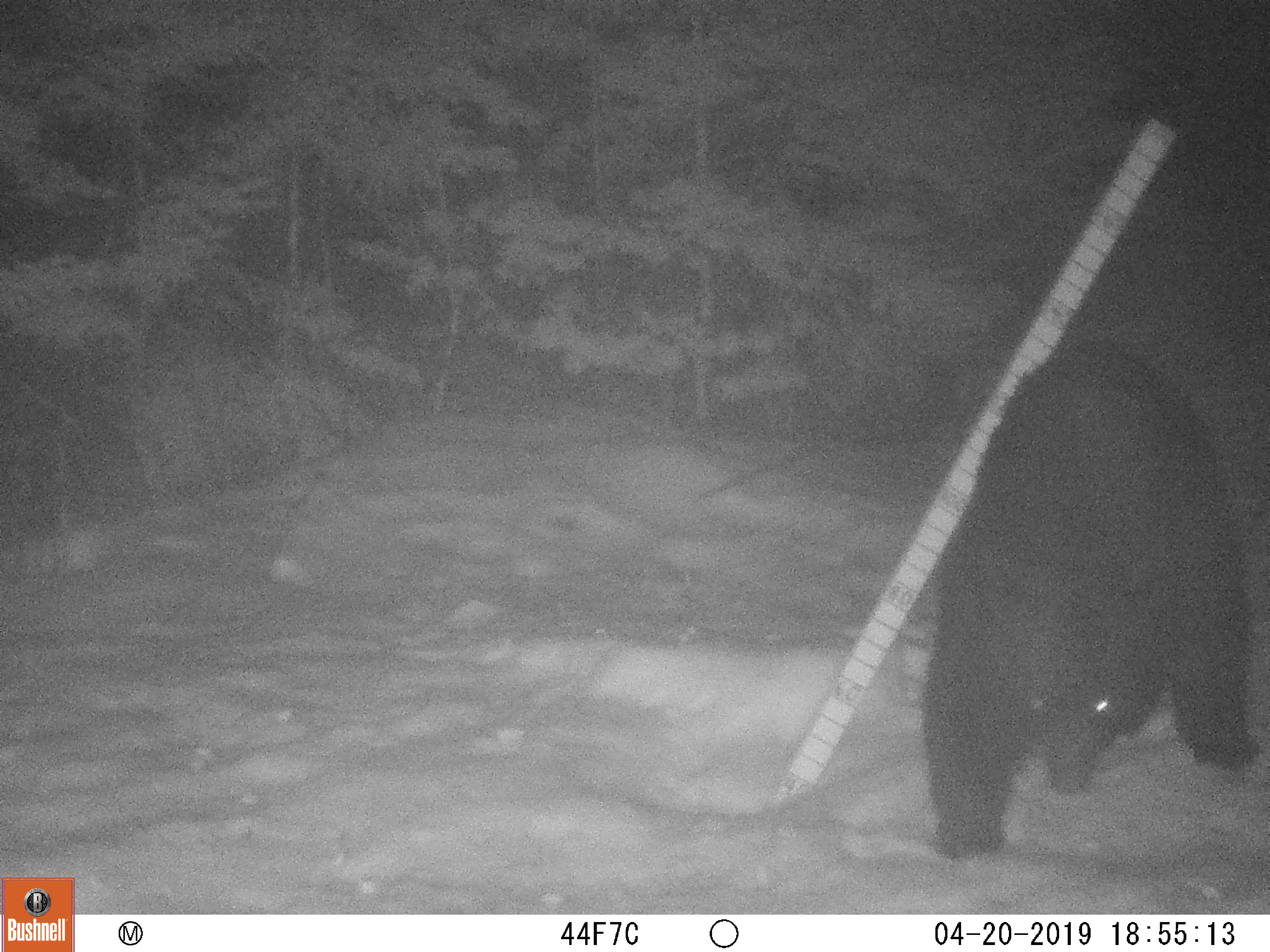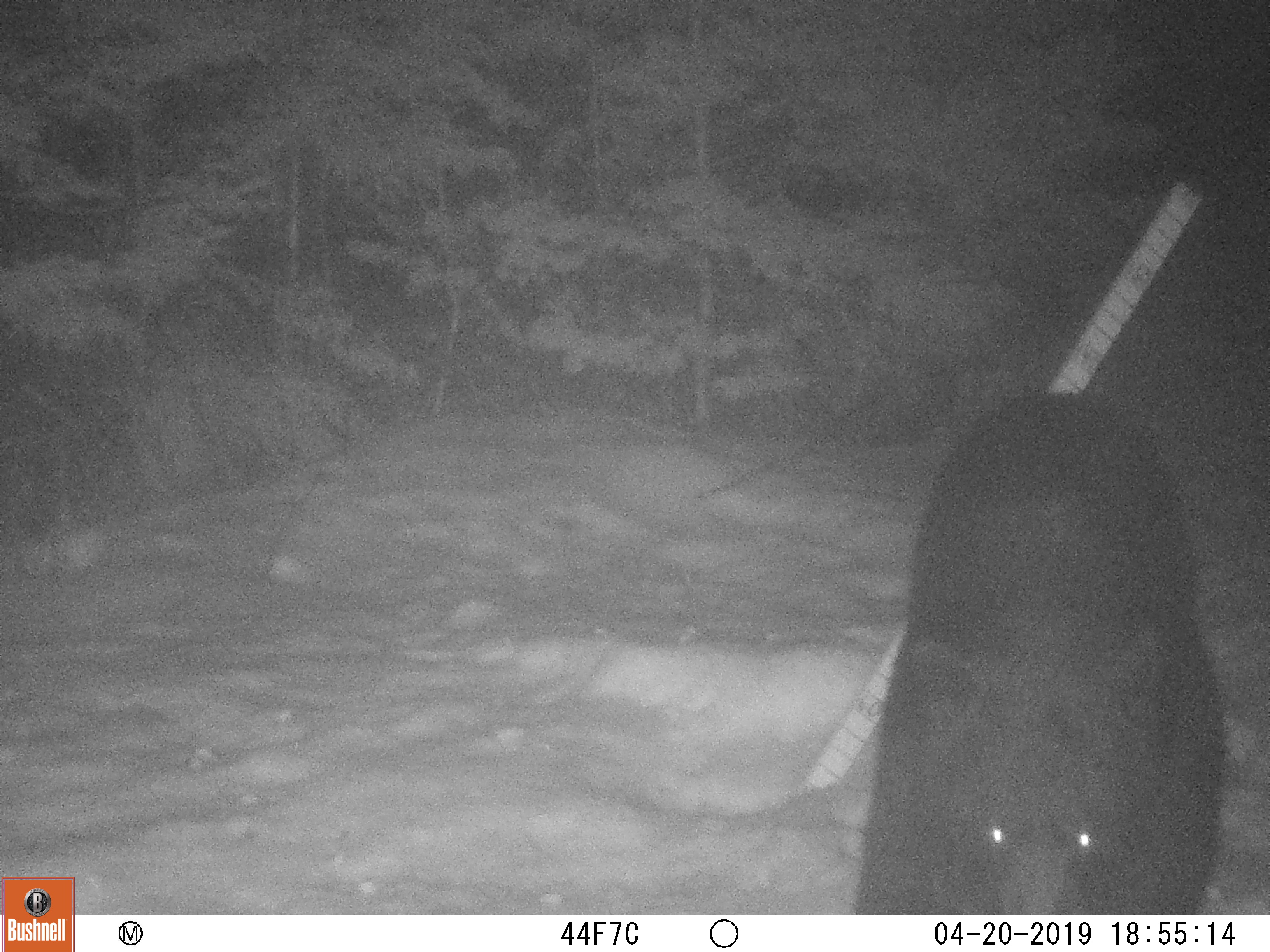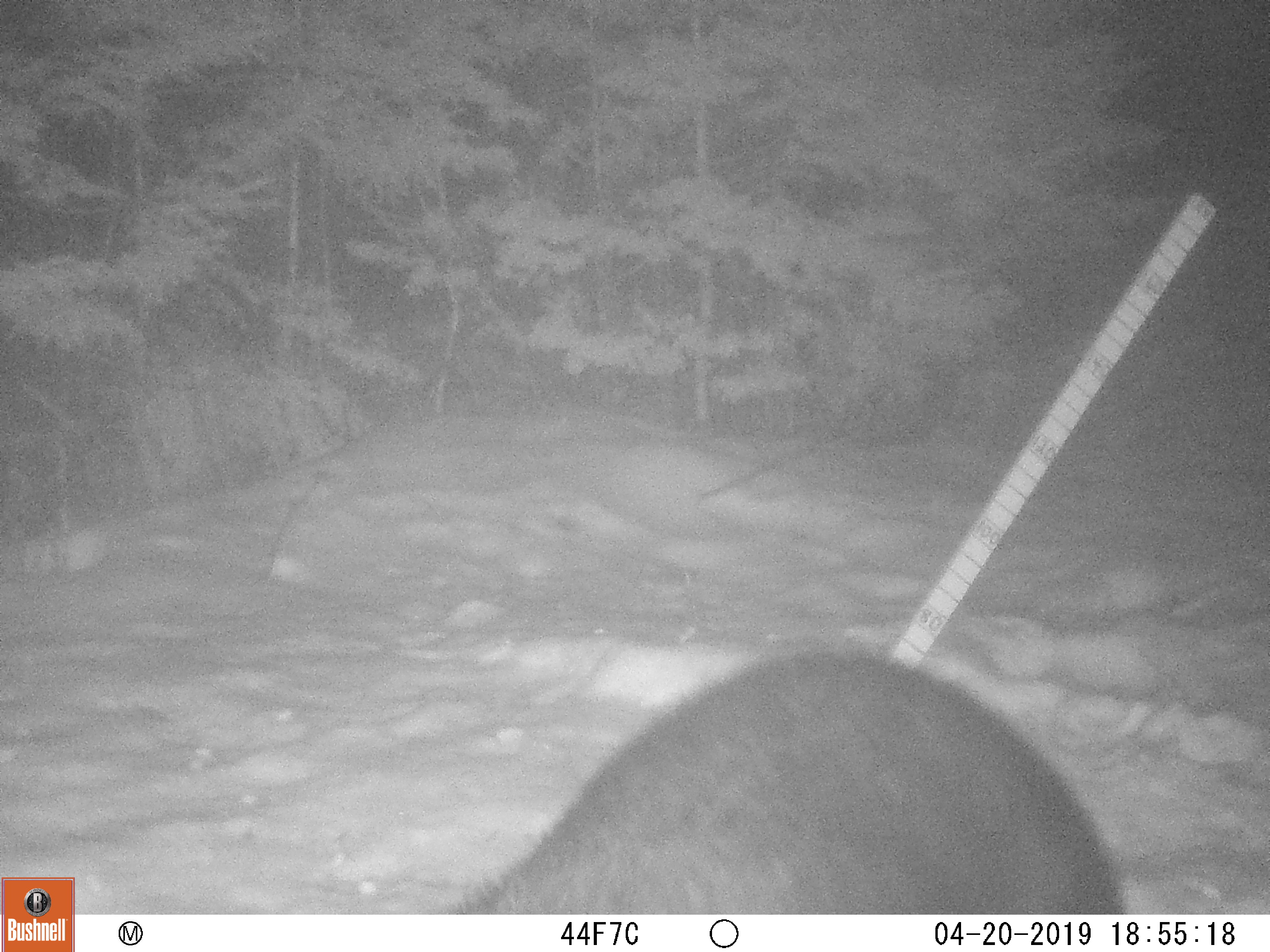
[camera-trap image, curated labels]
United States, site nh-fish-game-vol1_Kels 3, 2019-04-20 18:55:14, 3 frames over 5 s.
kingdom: Animalia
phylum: Chordata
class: Mammalia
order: Carnivora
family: Ursidae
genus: Ursus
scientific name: Ursus americanus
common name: black bear